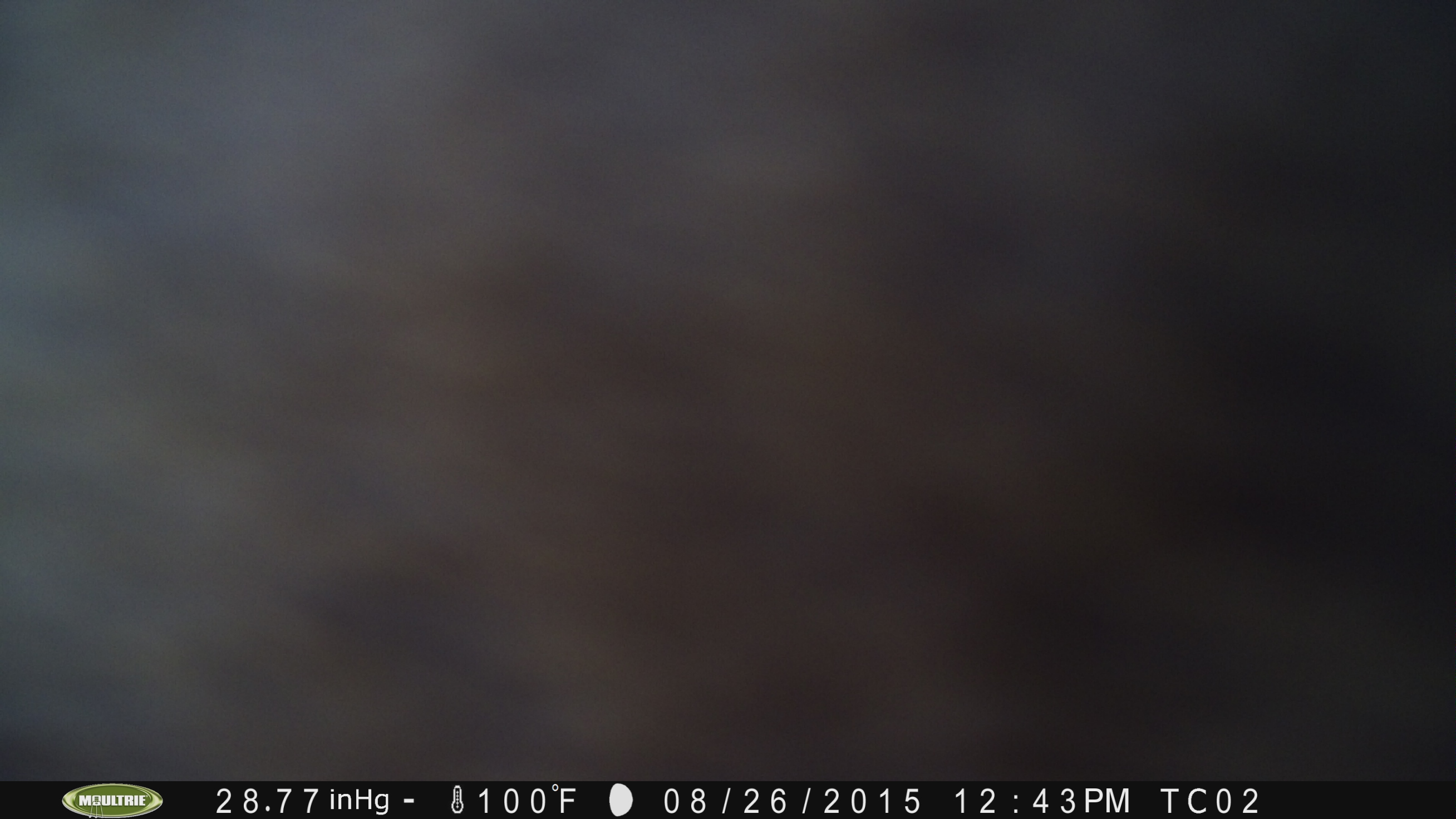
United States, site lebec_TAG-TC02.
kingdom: Animalia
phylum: Chordata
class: Mammalia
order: Artiodactyla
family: Bovidae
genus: Bos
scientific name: Bos taurus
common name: domestic cow